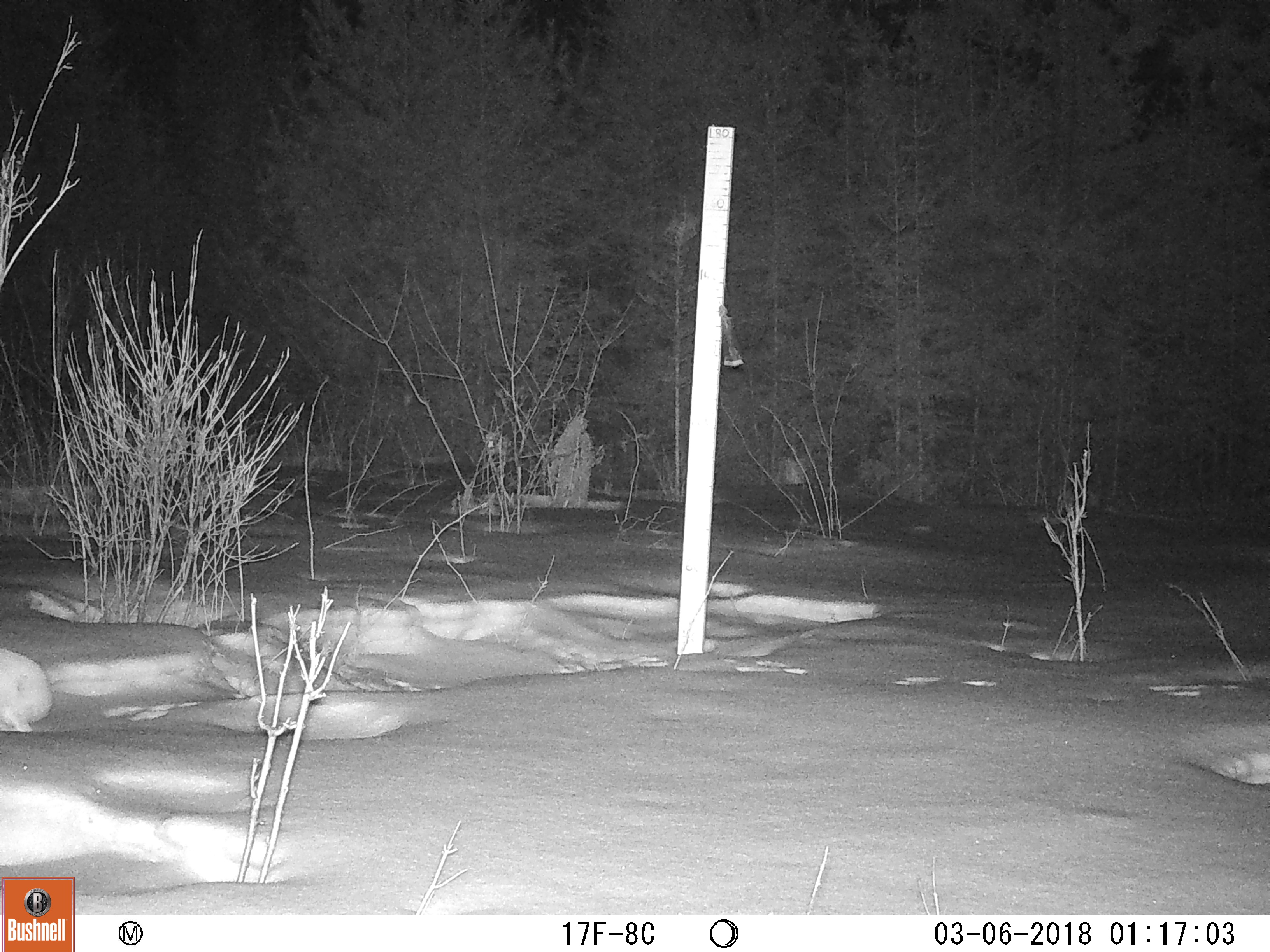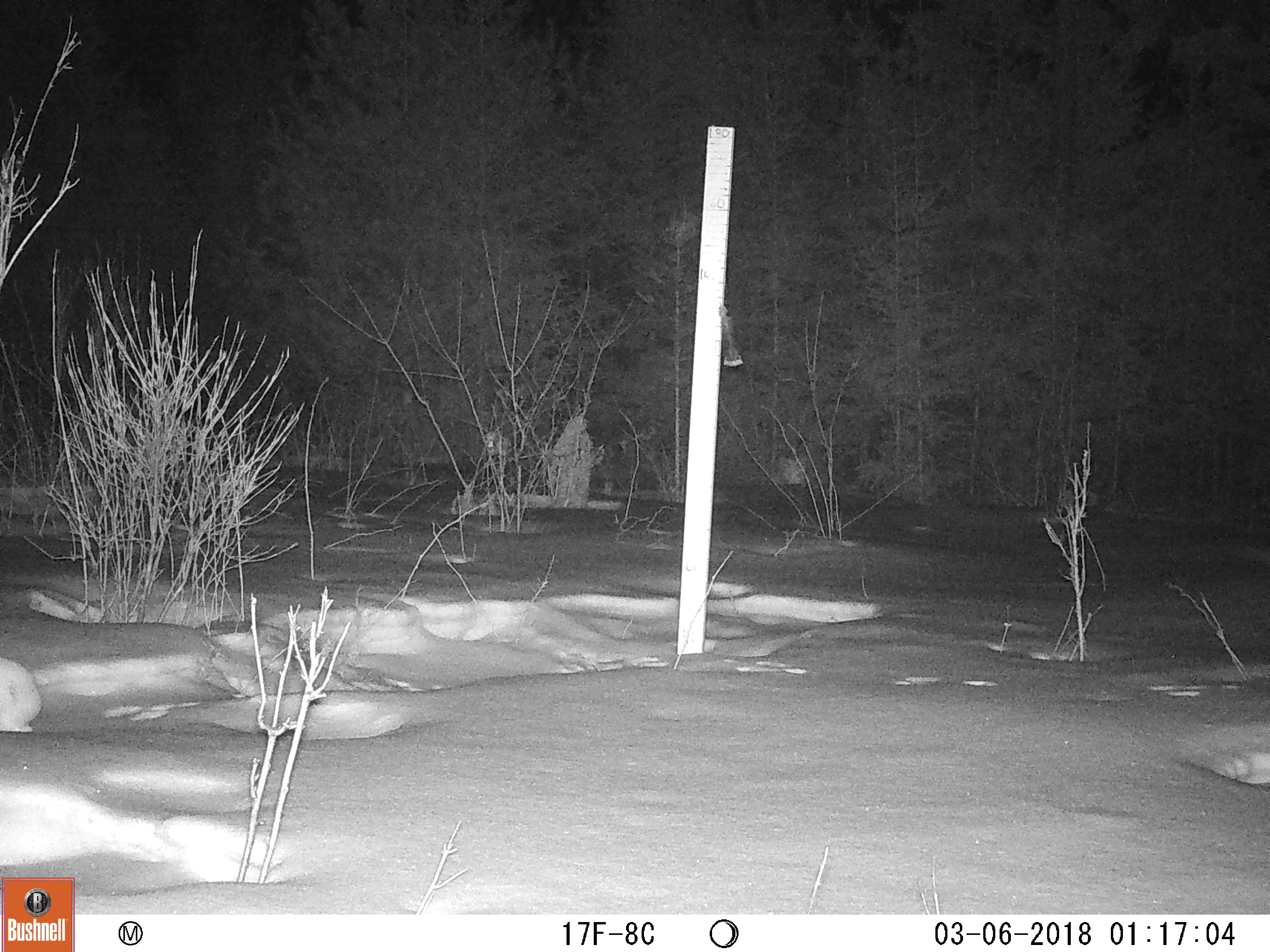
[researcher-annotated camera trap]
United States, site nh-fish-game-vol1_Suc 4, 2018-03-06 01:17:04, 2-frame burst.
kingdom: Animalia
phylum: Chordata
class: Mammalia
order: Lagomorpha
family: Leporidae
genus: Lepus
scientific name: Lepus americanus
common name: snowshoe hare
Snowshoe hare (Lepus americanus).